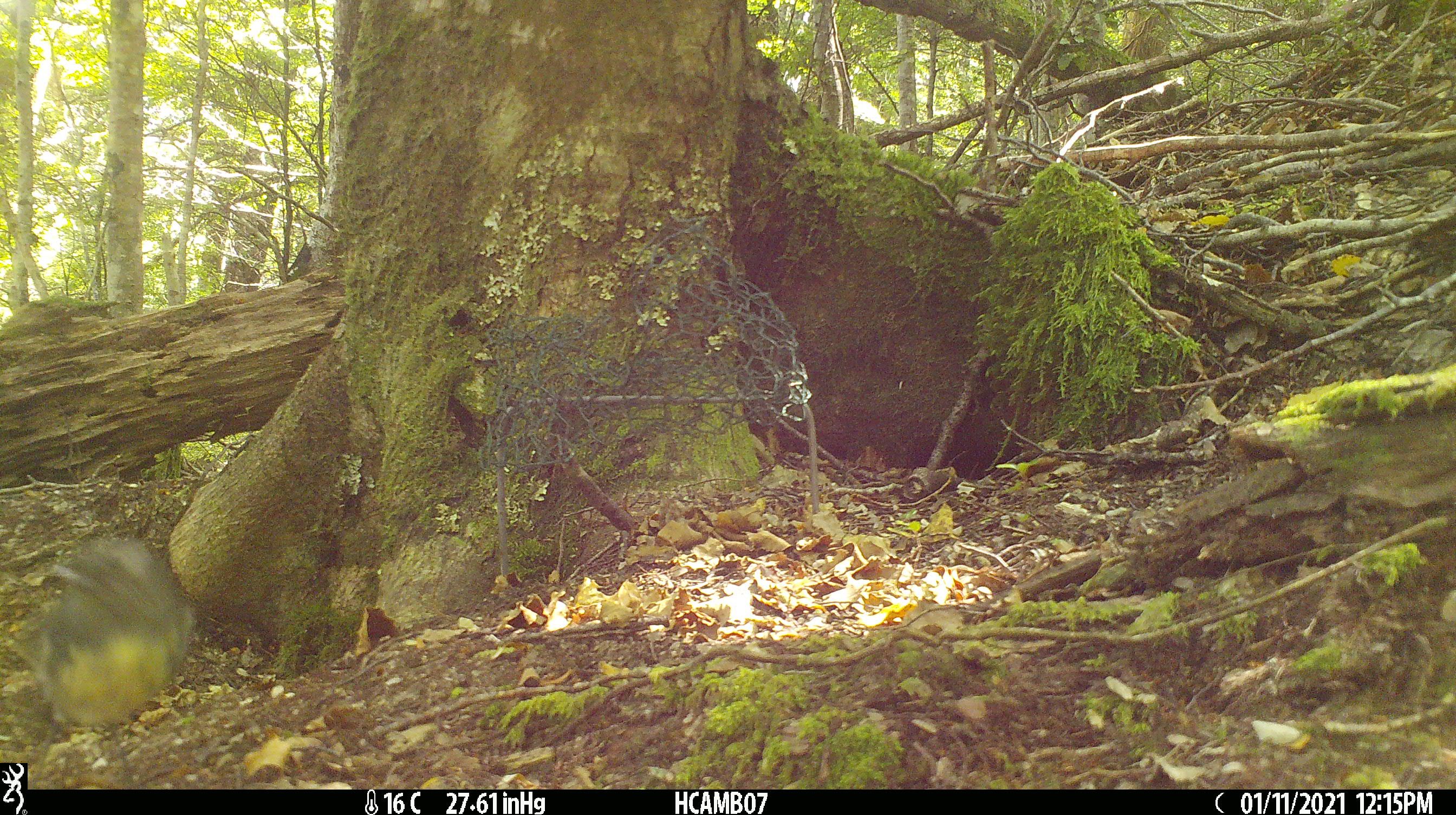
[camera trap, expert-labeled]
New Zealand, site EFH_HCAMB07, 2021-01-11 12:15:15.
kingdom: Animalia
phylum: Chordata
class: Aves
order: Passeriformes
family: Petroicidae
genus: Petroica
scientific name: Petroica australis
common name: new zealand robin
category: robin